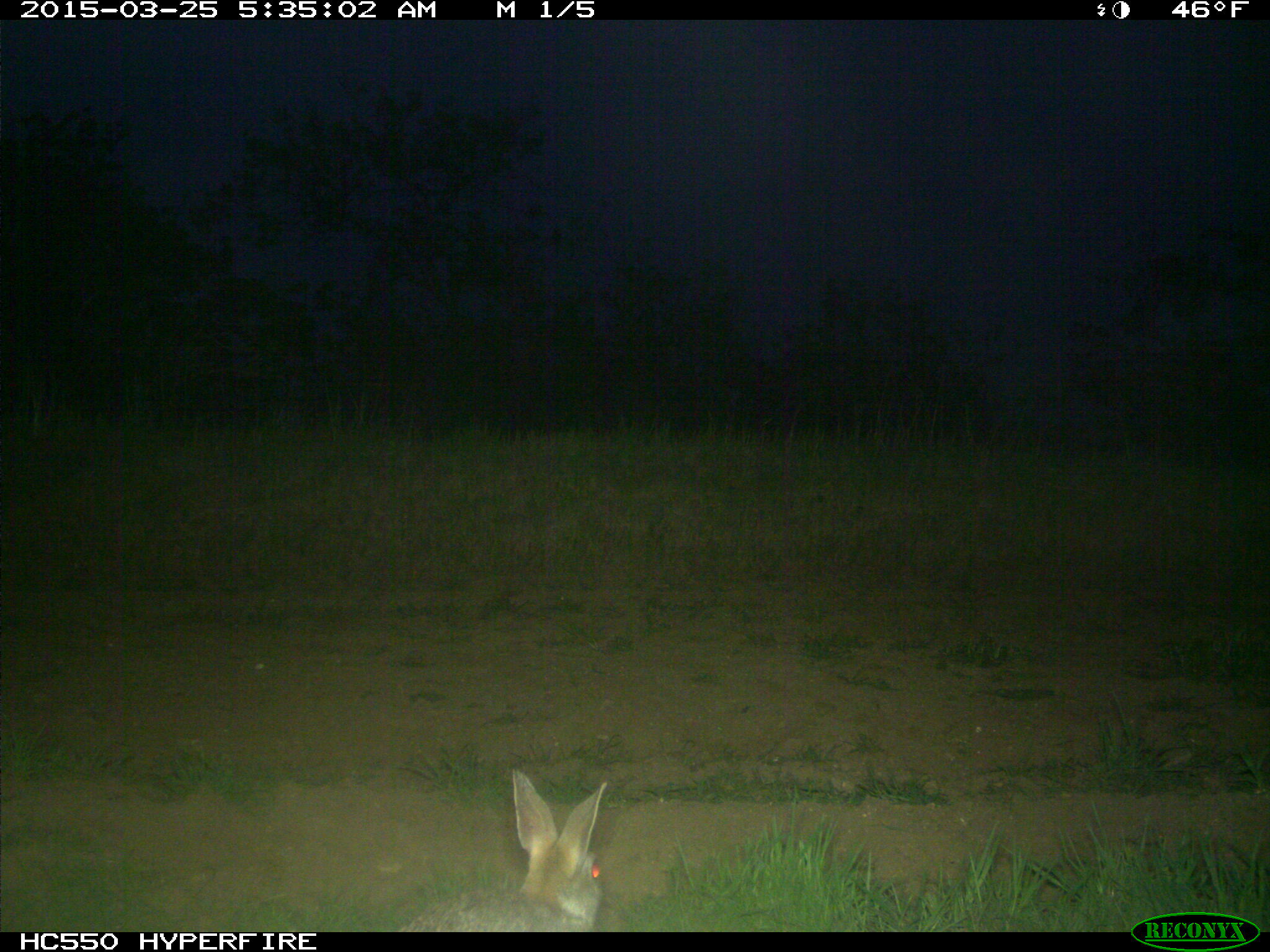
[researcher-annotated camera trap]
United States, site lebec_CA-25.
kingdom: Animalia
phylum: Chordata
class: Mammalia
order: Lagomorpha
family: Leporidae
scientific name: Leporidae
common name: rabbits and hares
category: unidentified rabbit